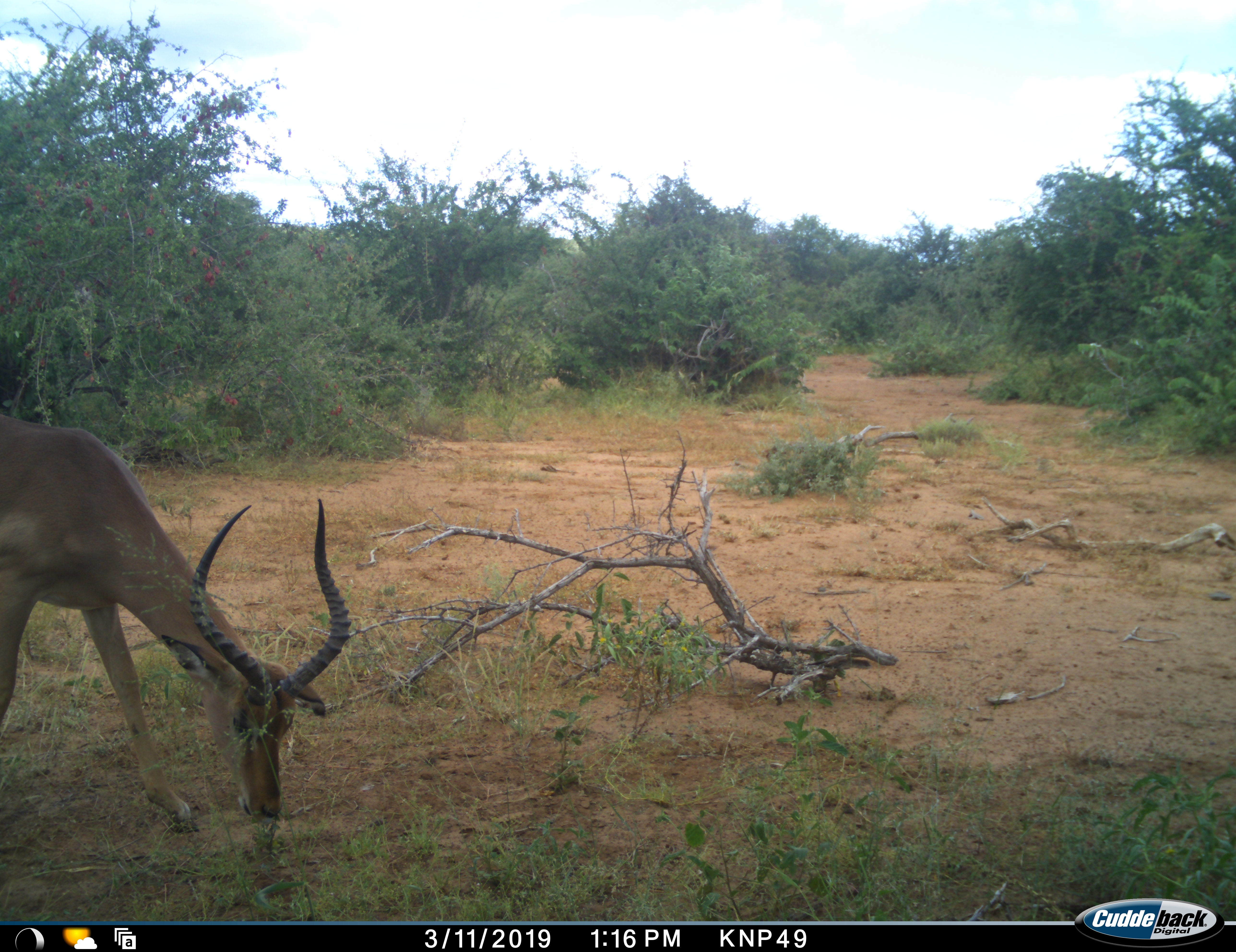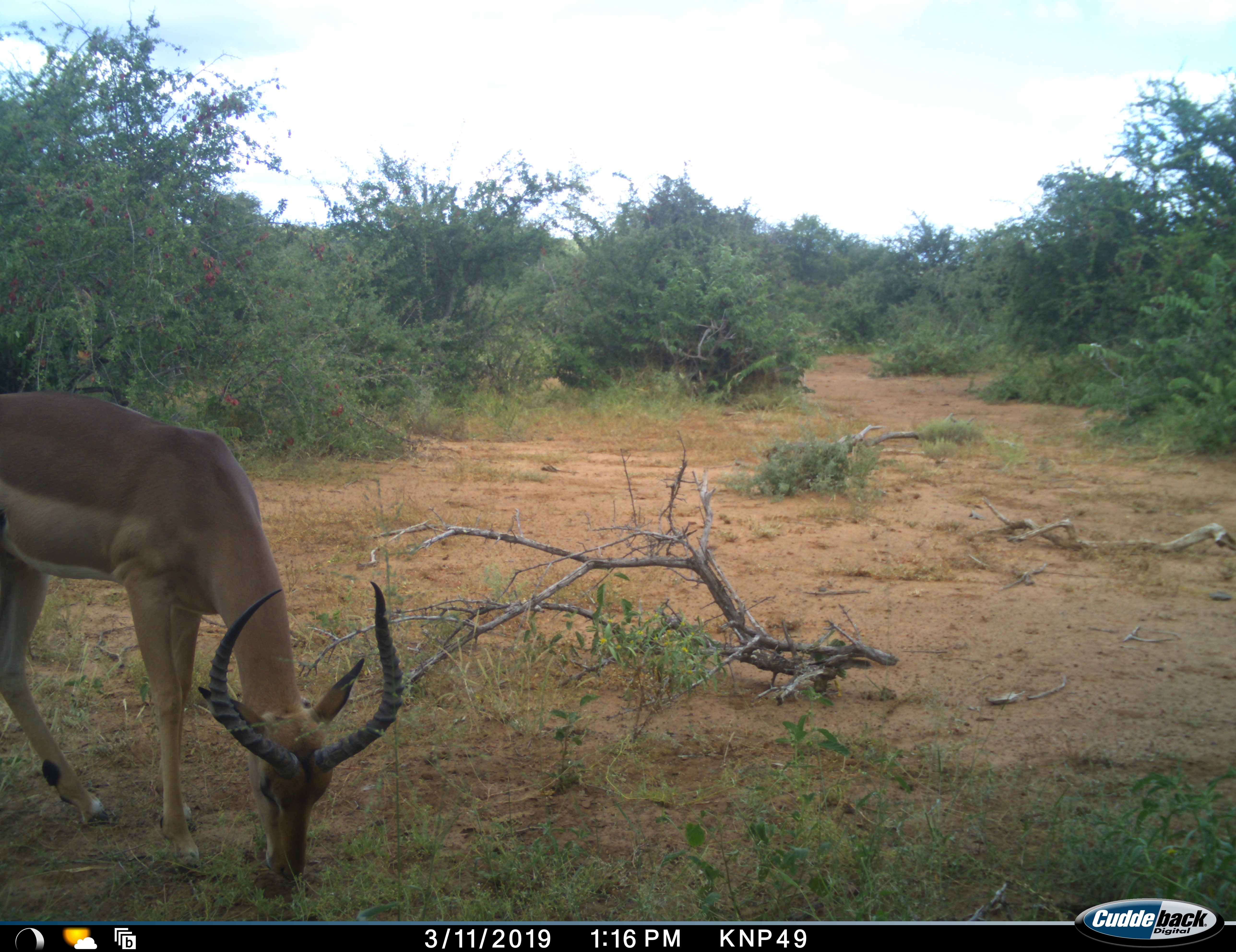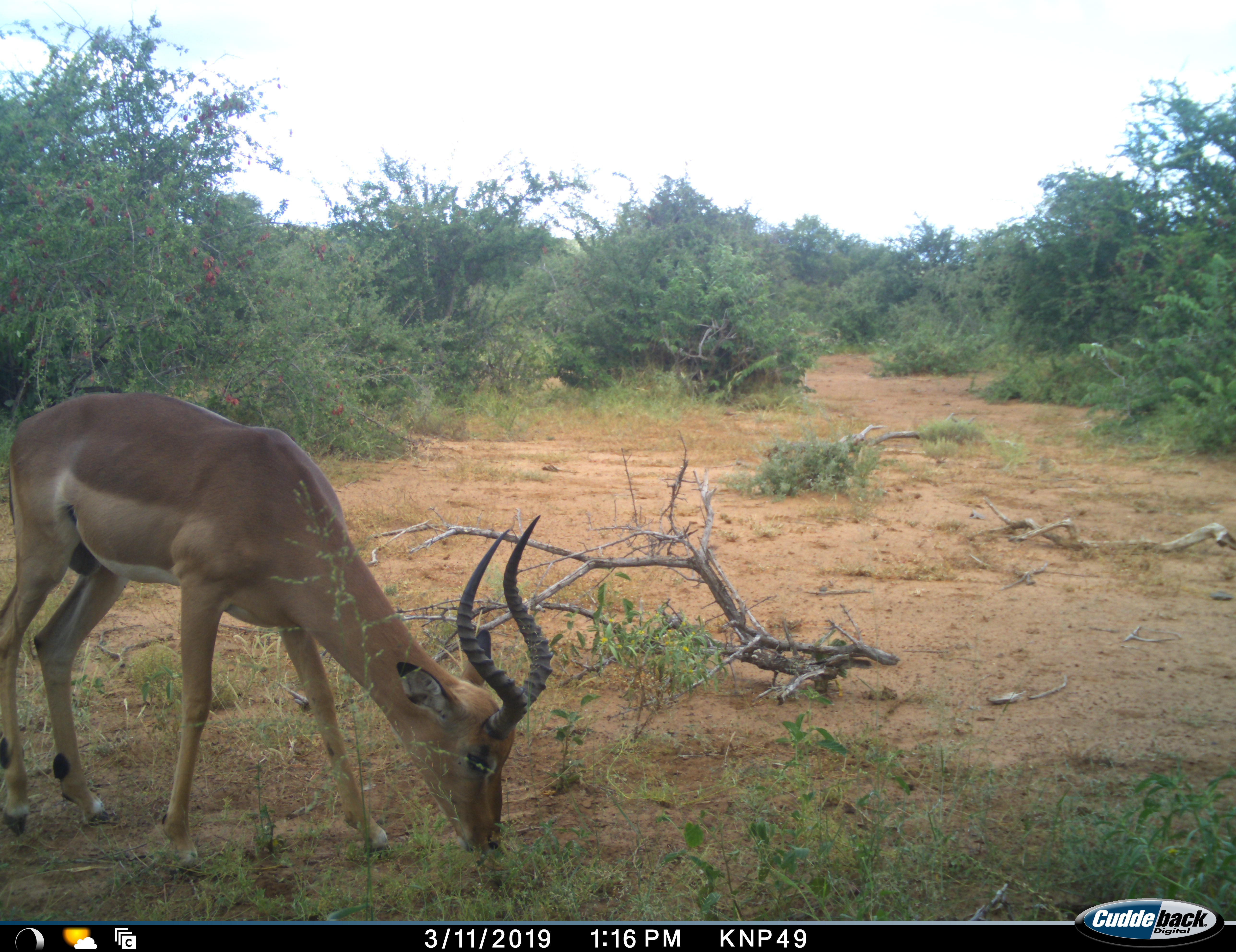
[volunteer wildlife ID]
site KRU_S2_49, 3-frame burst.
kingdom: Animalia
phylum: Chordata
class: Mammalia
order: Artiodactyla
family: Bovidae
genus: Aepyceros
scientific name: Aepyceros melampus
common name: impala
Impala (Aepyceros melampus), count 1. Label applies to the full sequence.